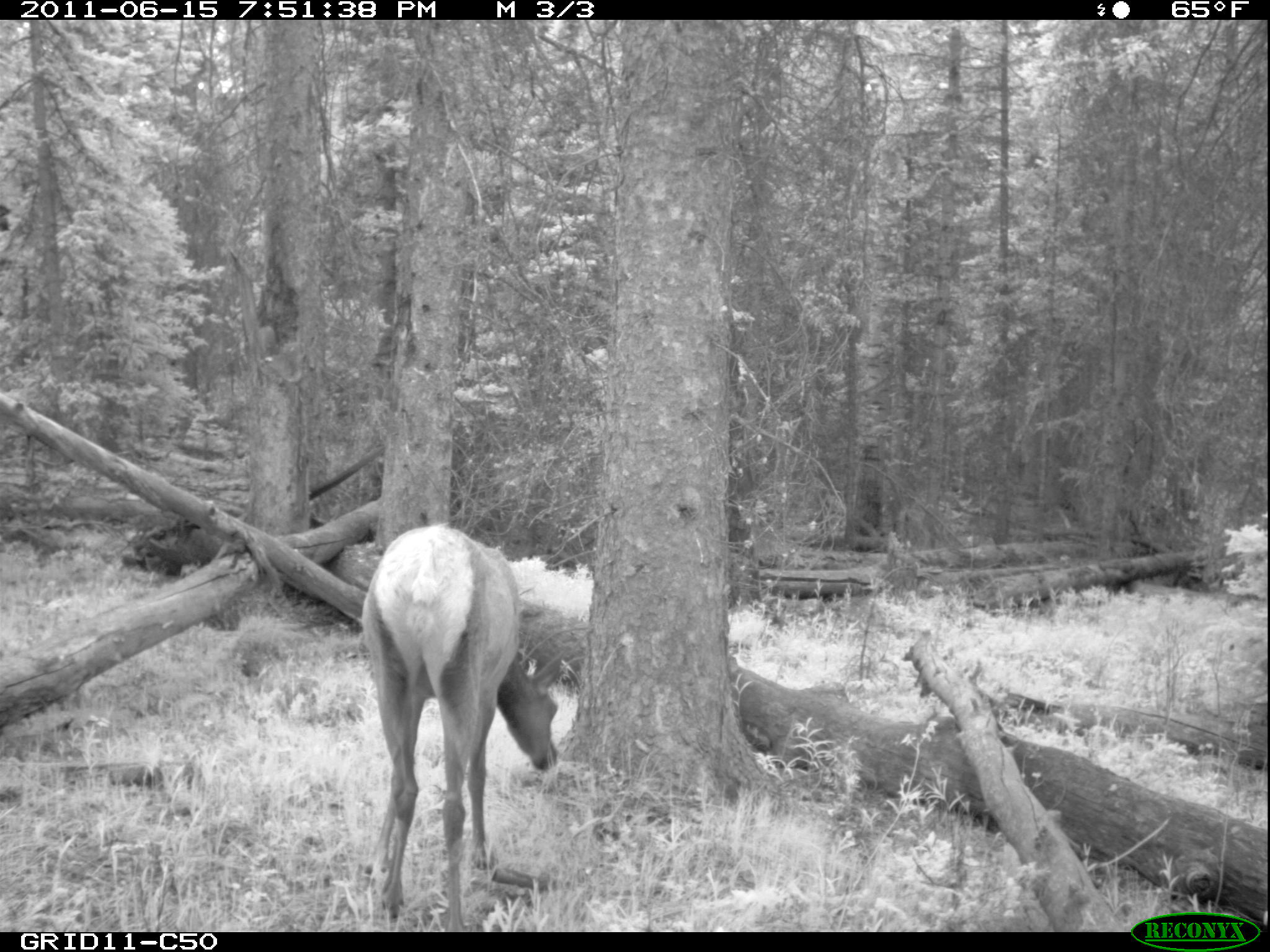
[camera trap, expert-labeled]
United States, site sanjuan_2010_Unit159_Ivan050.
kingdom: Animalia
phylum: Chordata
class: Mammalia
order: Artiodactyla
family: Cervidae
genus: Cervus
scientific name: Cervus elaphus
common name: red deer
Cervus elaphus (red deer).